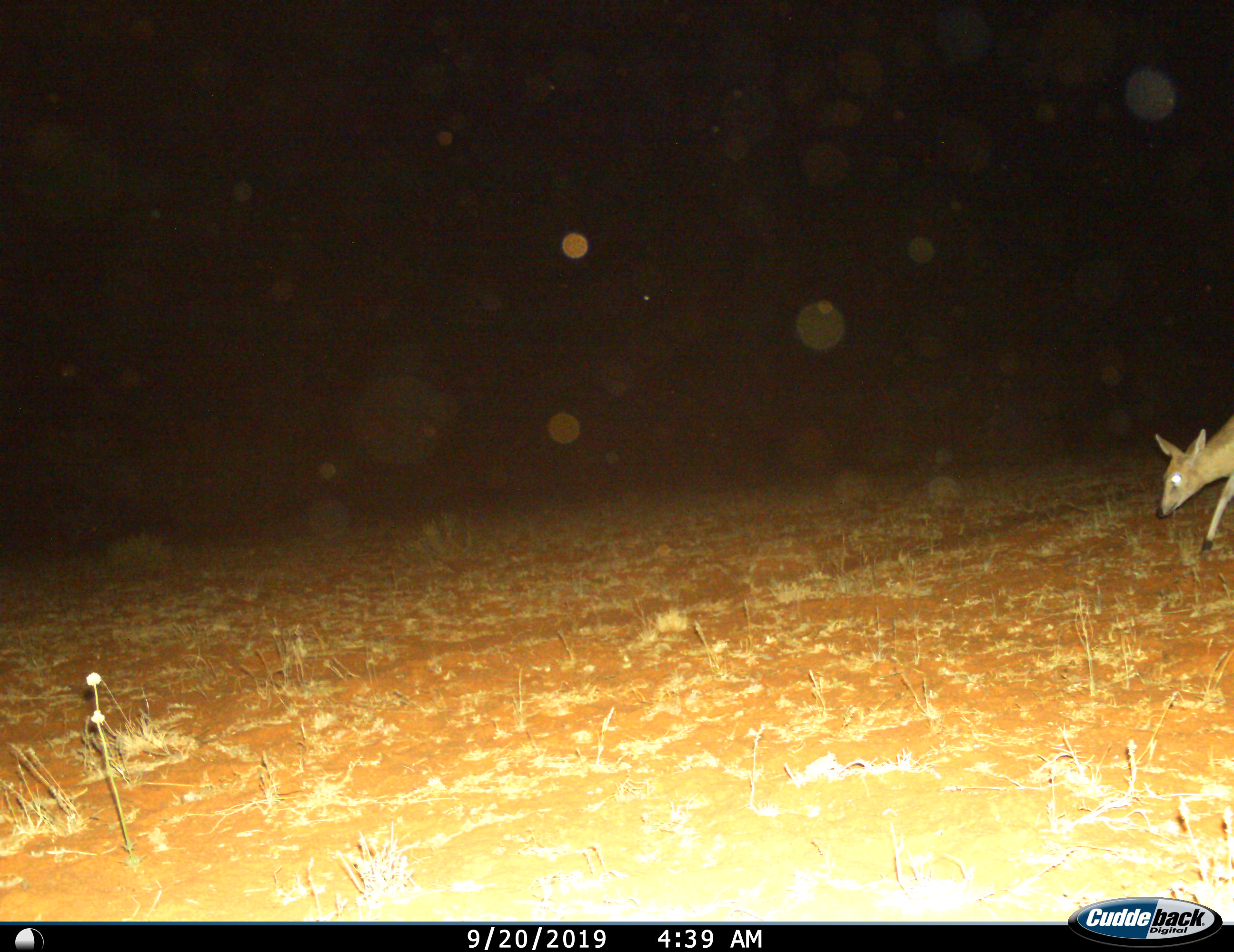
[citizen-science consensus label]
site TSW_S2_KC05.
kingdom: Animalia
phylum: Chordata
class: Mammalia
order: Artiodactyla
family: Bovidae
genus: Sylvicapra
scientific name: Sylvicapra grimmia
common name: common duiker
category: duikercommongrey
Duikercommongrey (common duiker) (Sylvicapra grimmia), count 1. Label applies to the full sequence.